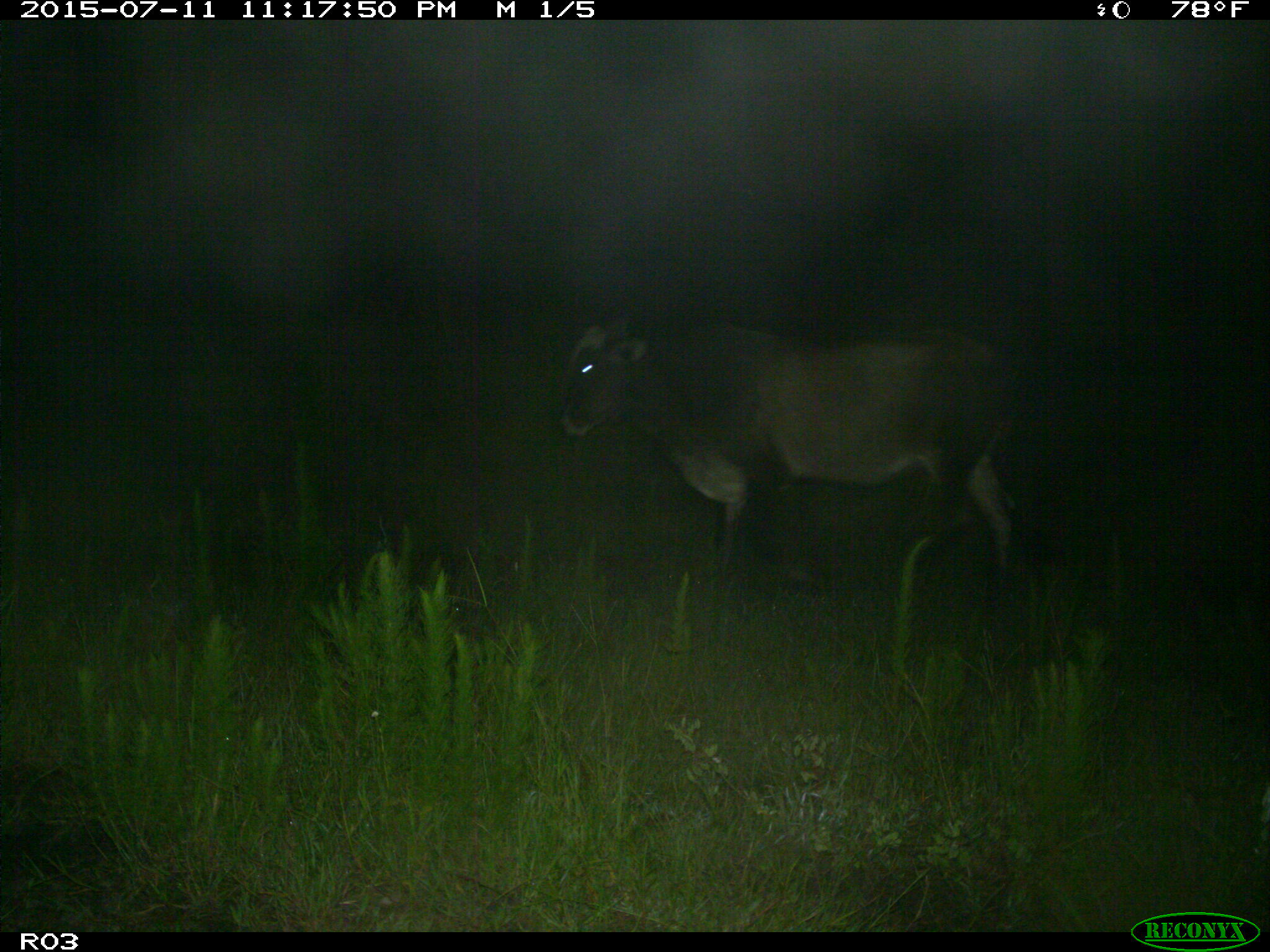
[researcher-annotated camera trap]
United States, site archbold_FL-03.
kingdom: Animalia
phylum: Chordata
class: Mammalia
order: Artiodactyla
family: Bovidae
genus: Bos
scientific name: Bos taurus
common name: domestic cow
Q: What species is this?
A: Bos taurus (domestic cow).